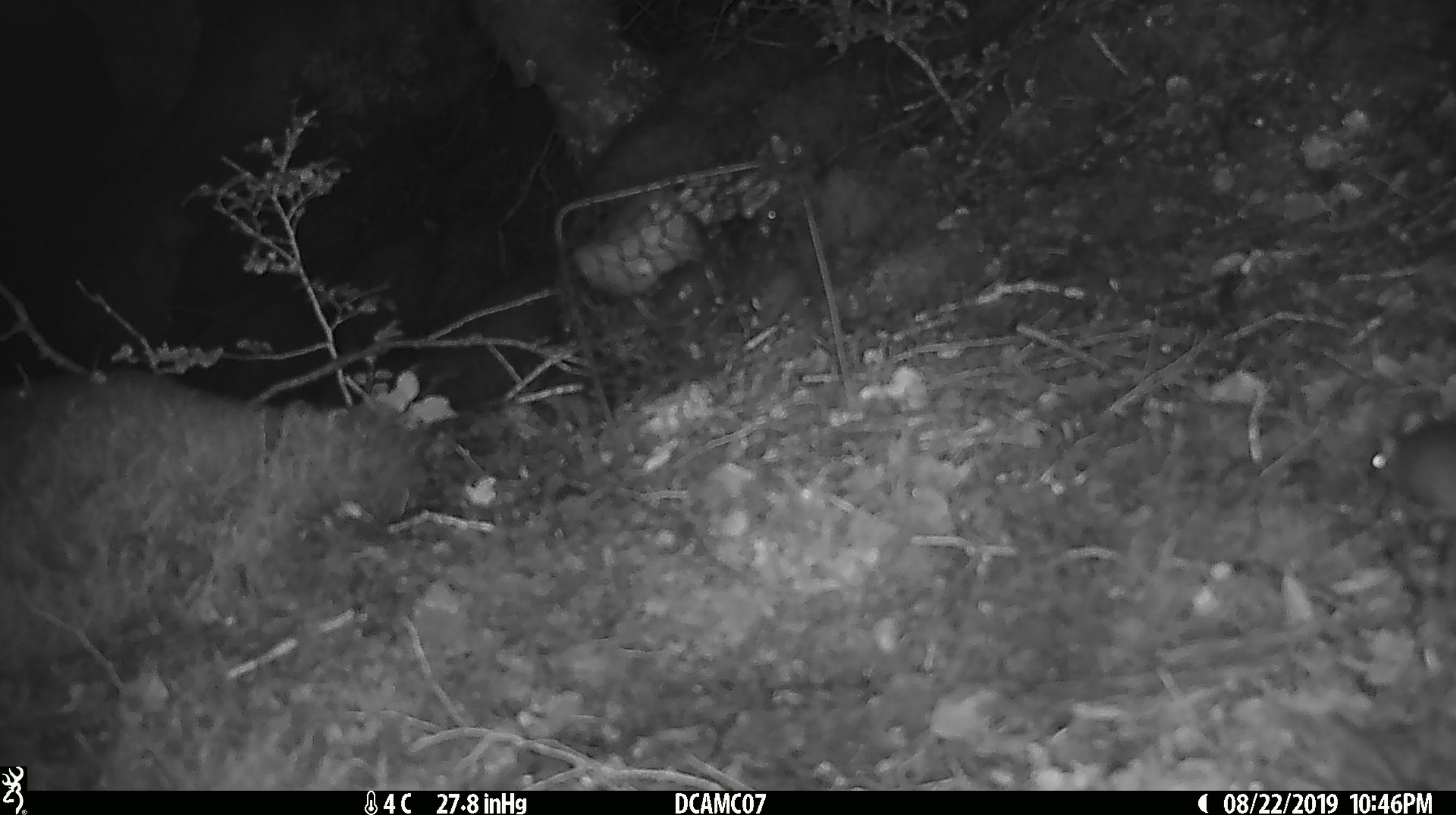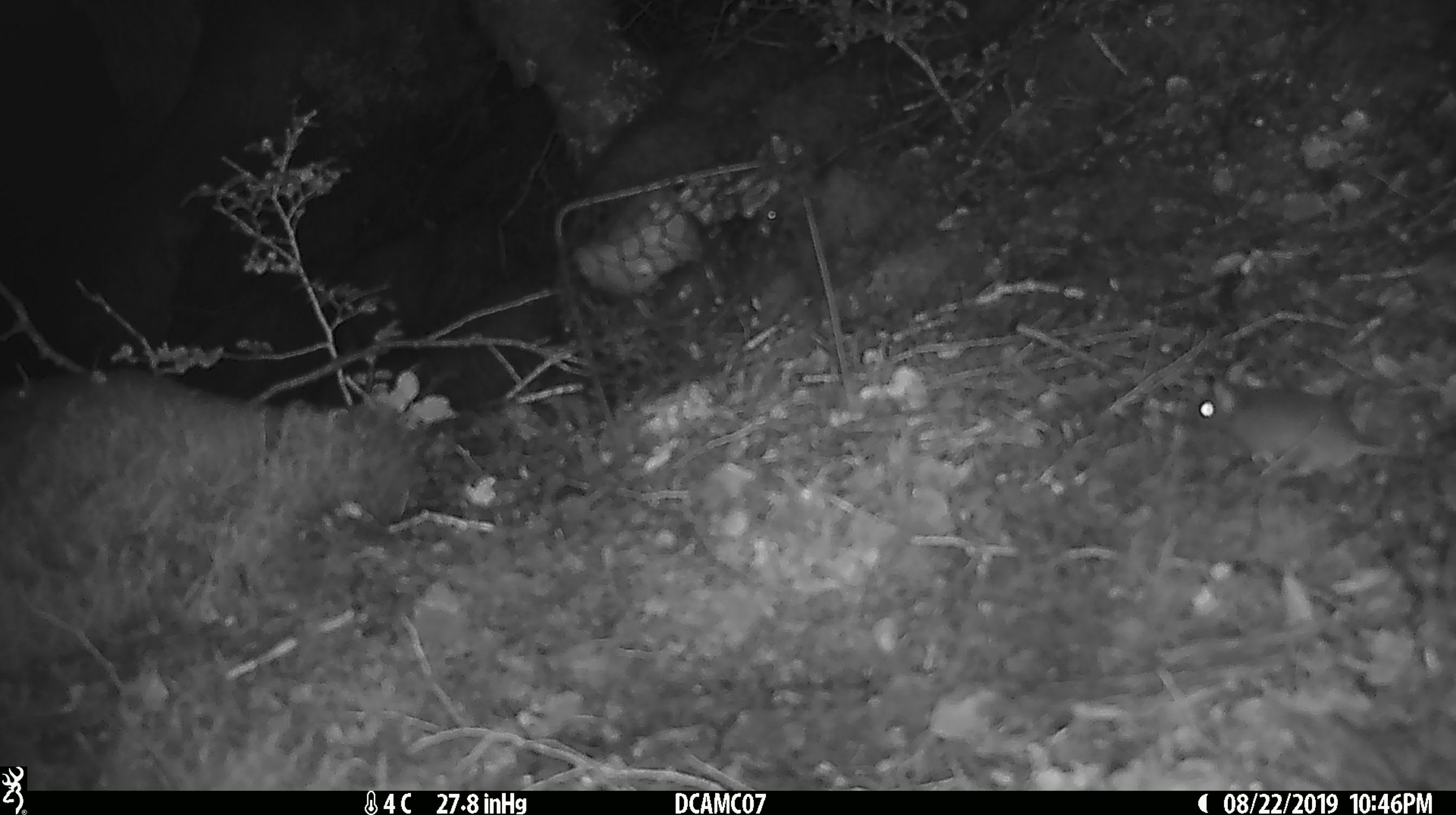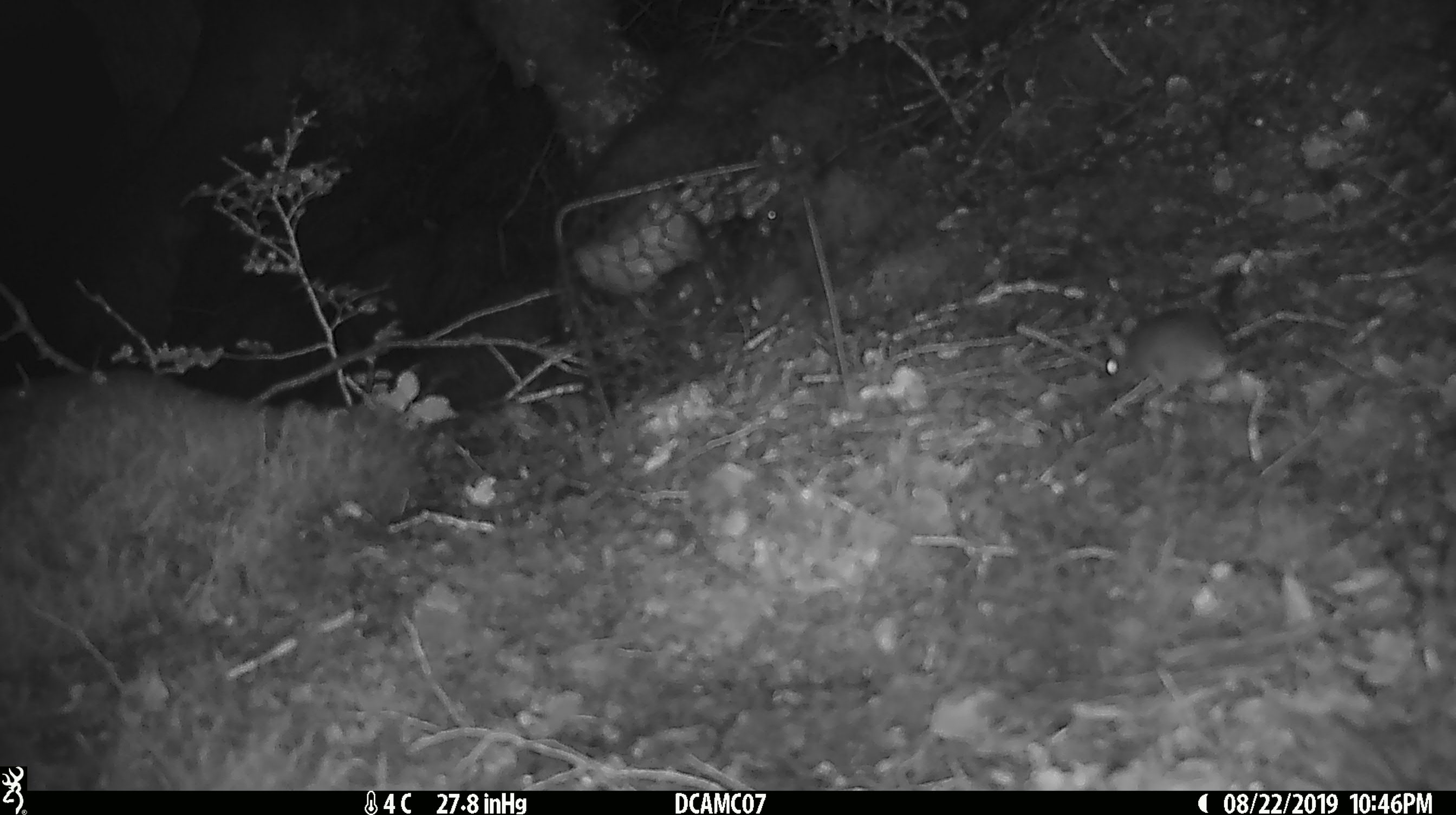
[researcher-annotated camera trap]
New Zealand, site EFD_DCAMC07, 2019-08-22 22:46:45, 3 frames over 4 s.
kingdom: Animalia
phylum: Chordata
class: Mammalia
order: Rodentia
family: Muridae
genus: Mus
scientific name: Mus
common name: mouse